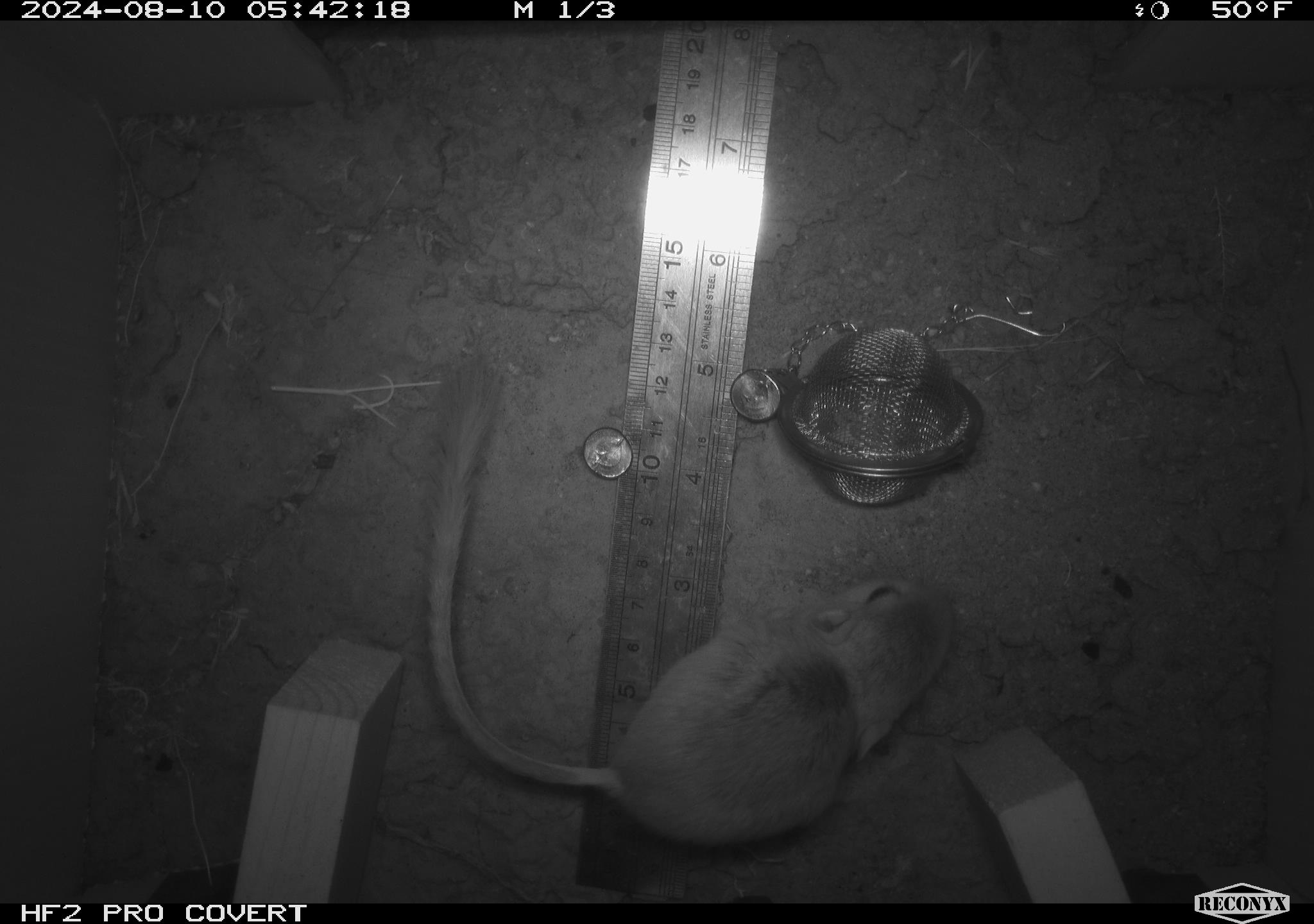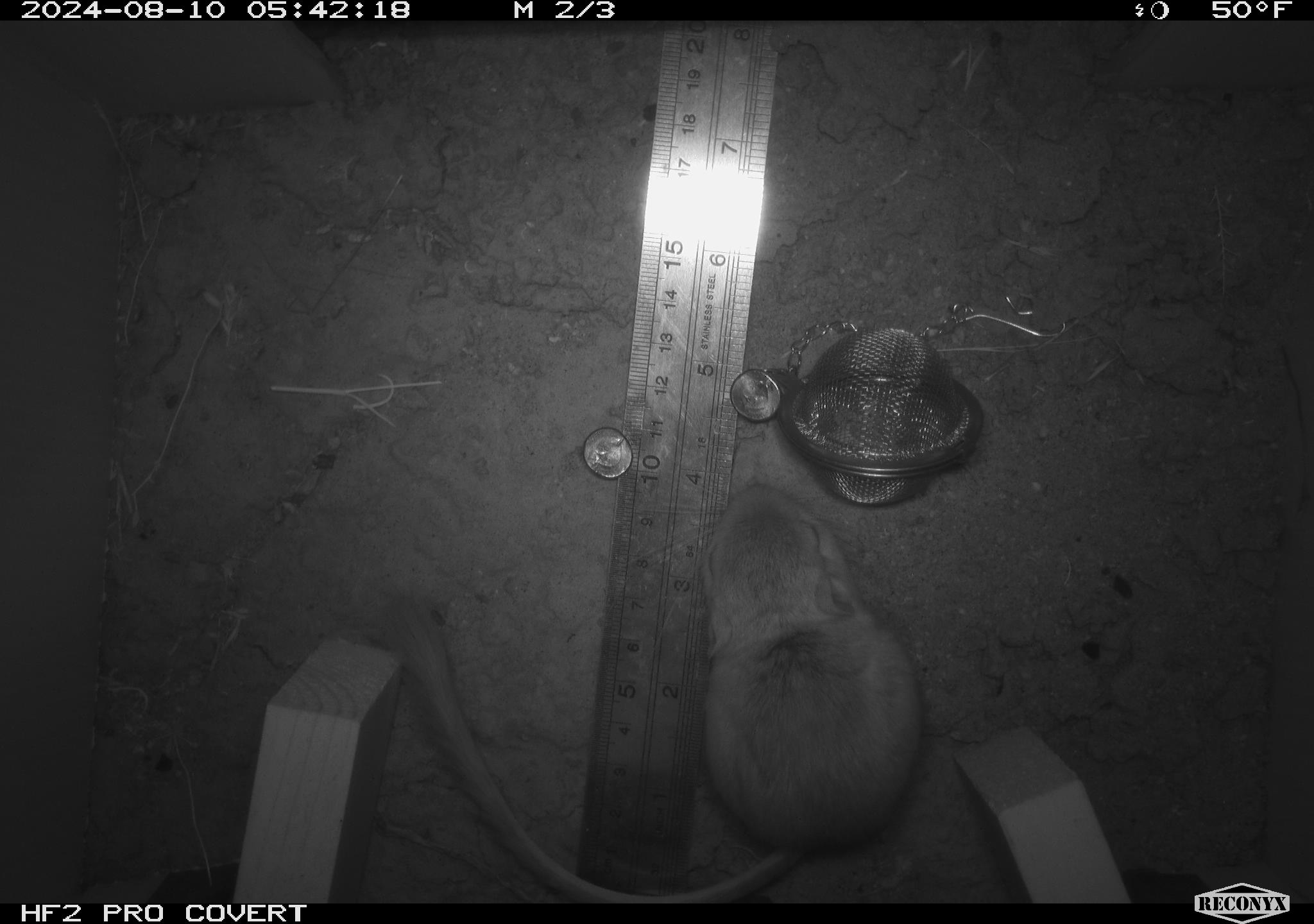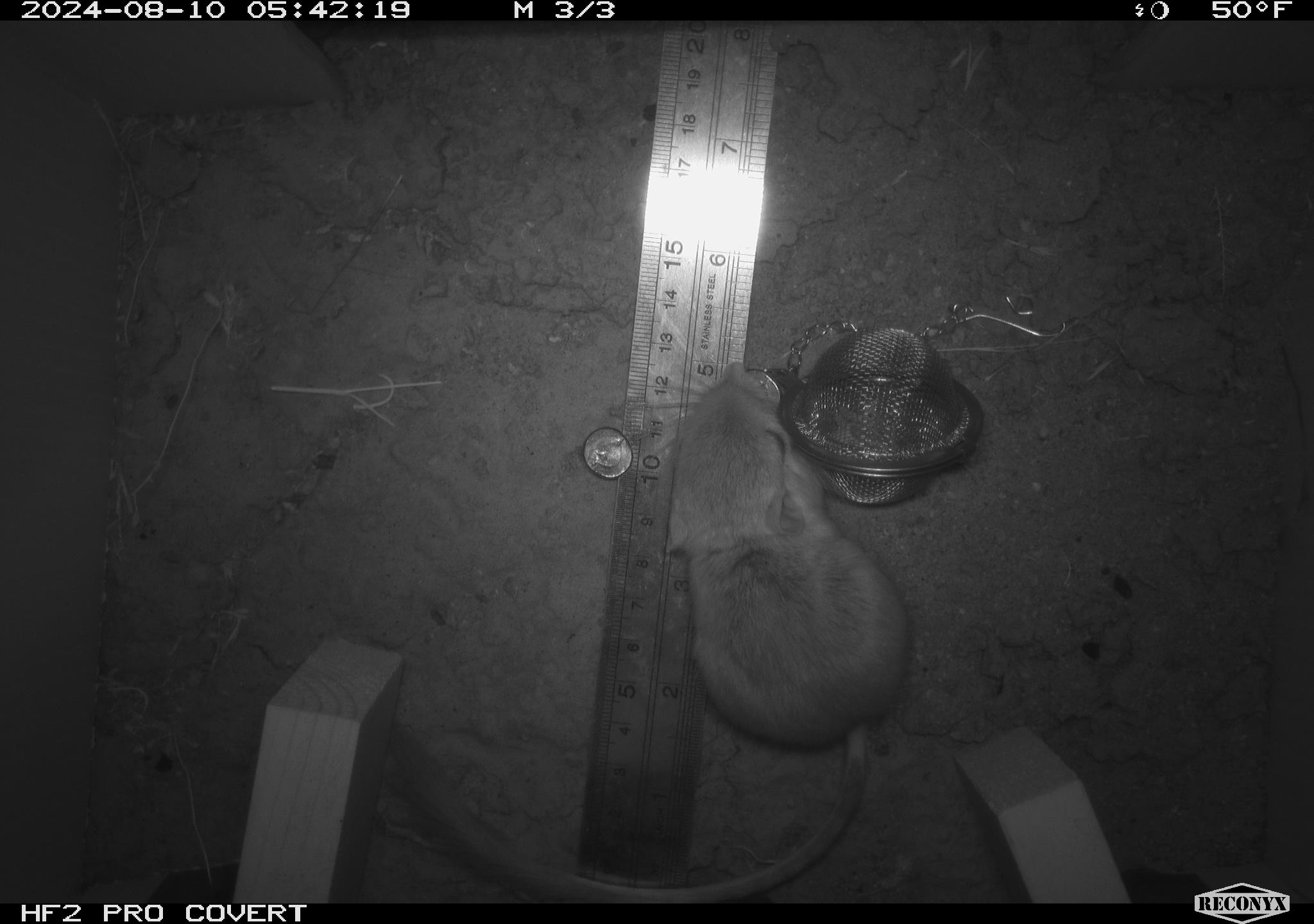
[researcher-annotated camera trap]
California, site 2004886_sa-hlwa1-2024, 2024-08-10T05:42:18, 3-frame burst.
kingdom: Animalia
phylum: Chordata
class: Mammalia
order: Rodentia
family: Heteromyidae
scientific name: Heteromyidae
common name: kangaroo rats and pocket mice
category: heteromyidae family